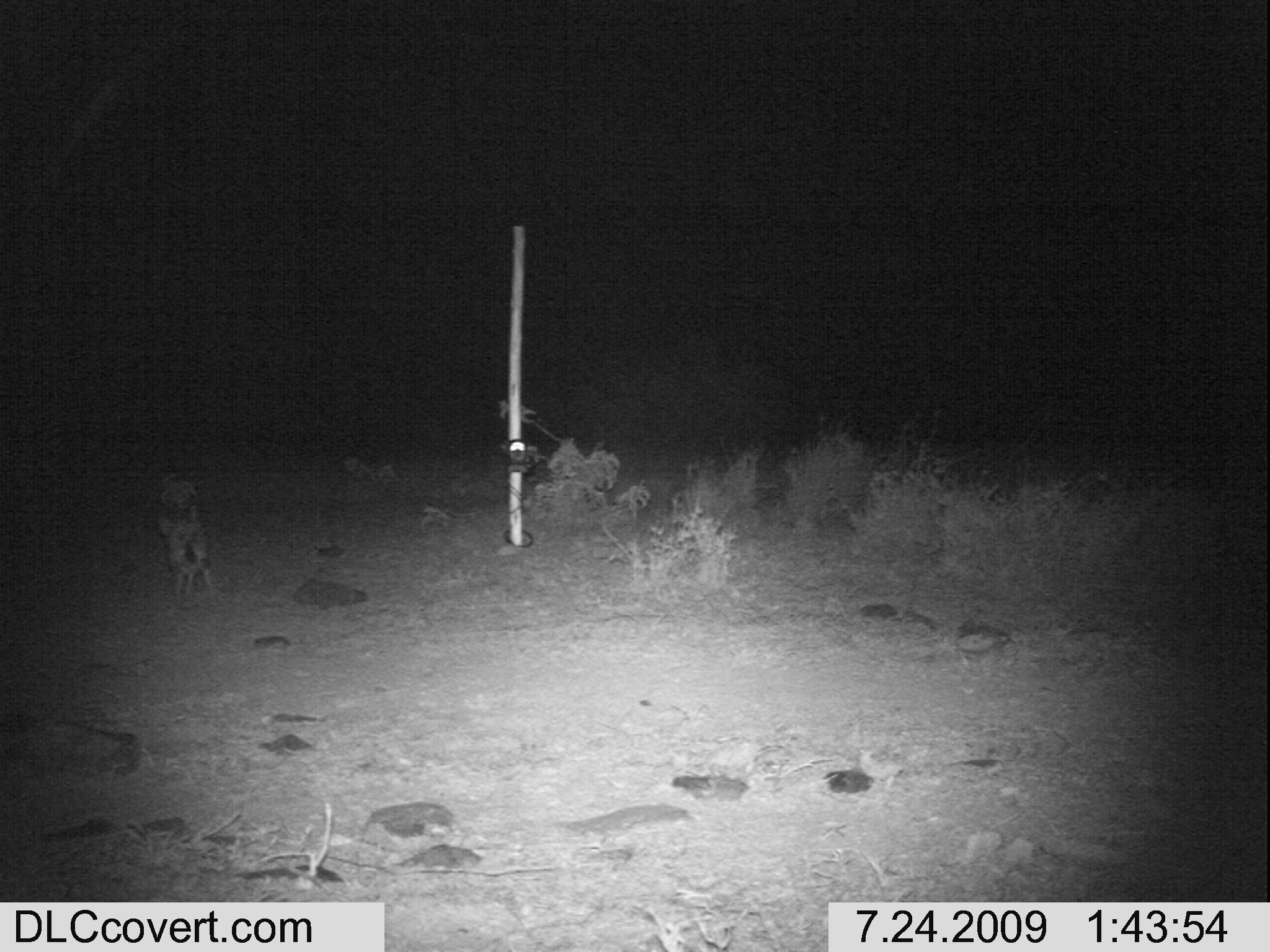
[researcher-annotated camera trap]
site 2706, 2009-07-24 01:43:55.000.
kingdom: Animalia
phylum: Chordata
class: Mammalia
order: Lagomorpha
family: Leporidae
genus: Lepus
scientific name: Lepus saxatilis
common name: scrub hare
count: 1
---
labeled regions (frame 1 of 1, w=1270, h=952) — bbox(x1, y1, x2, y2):
lepus saxatilis: bbox(153, 501, 214, 598)